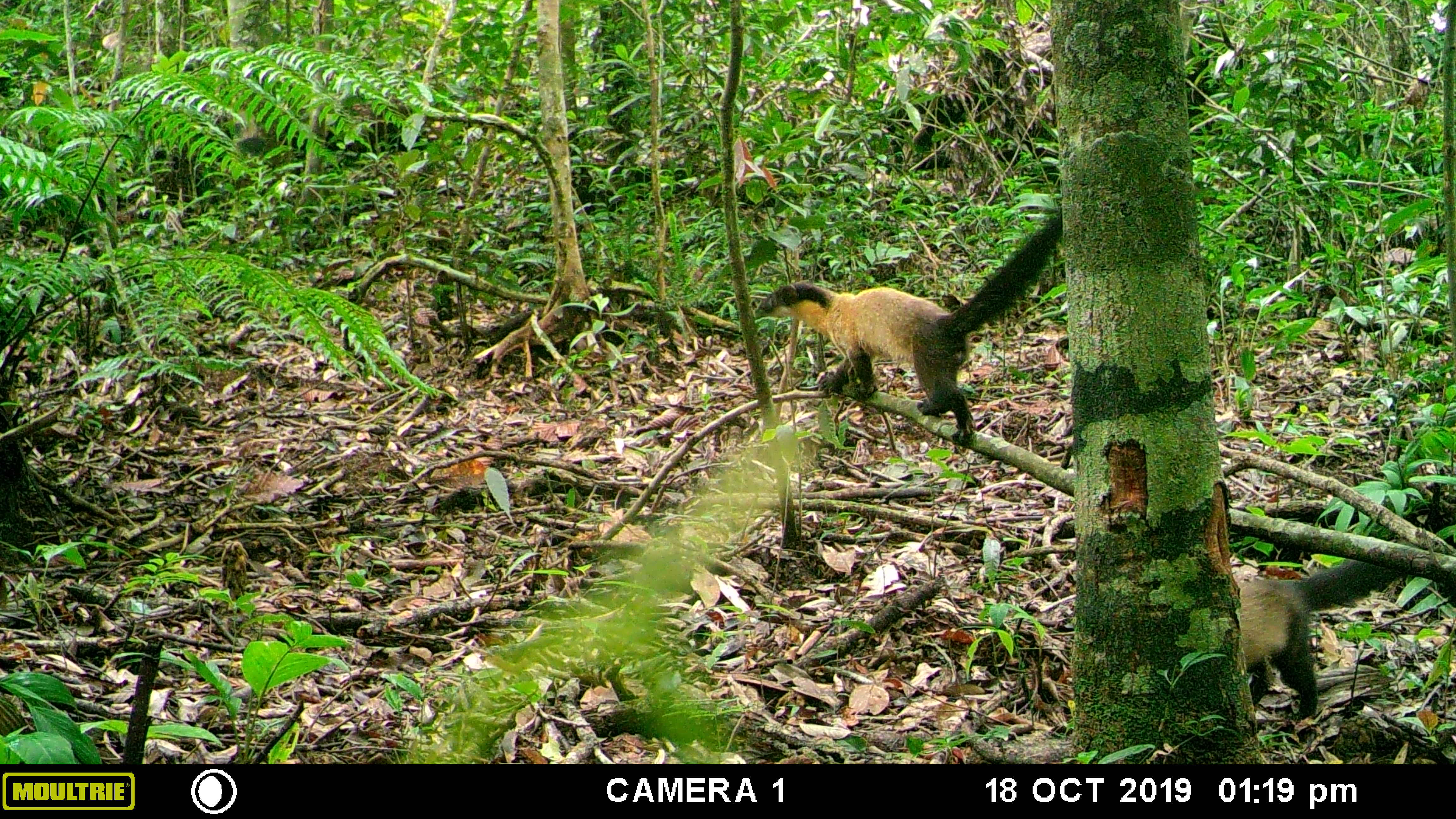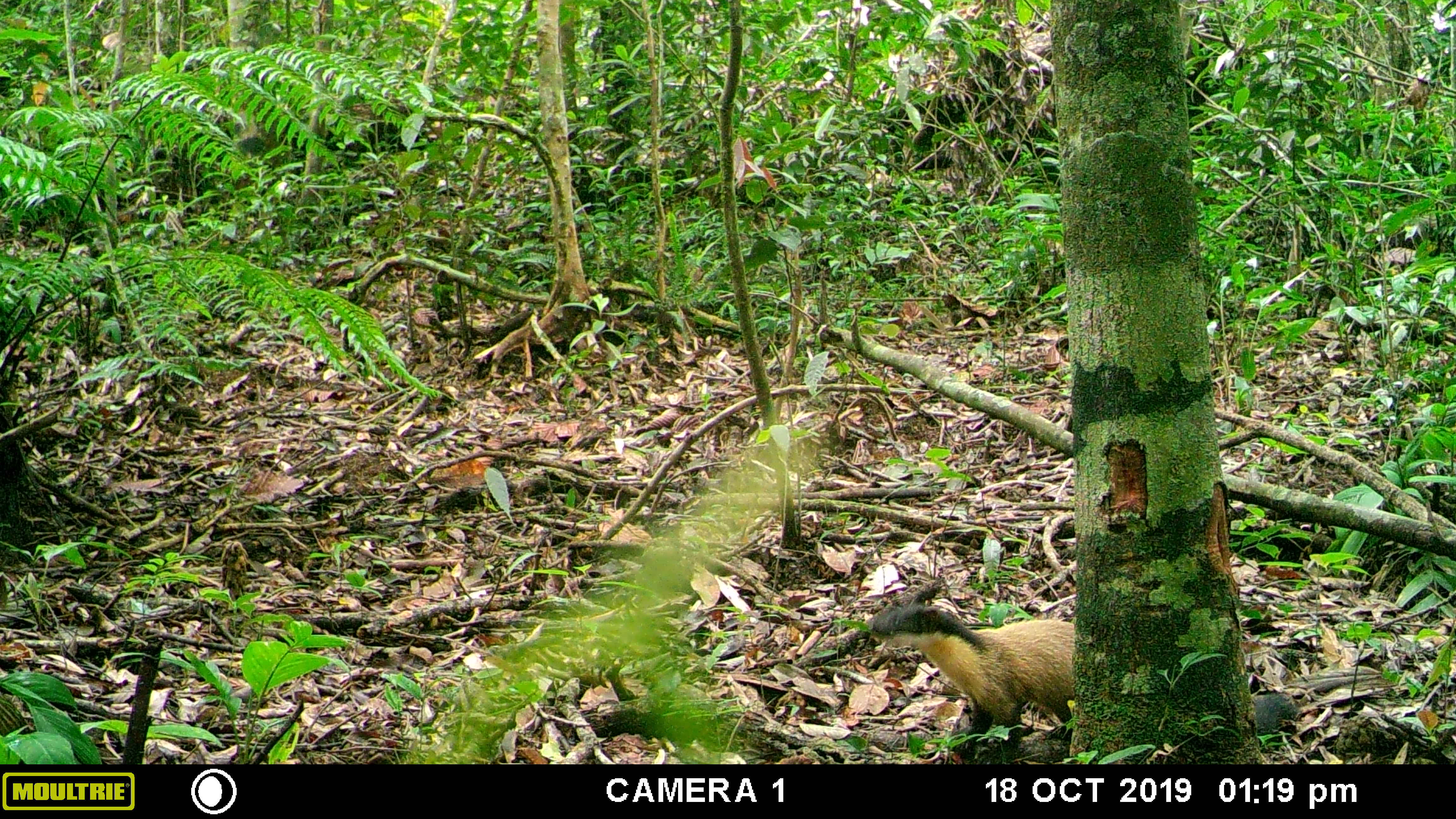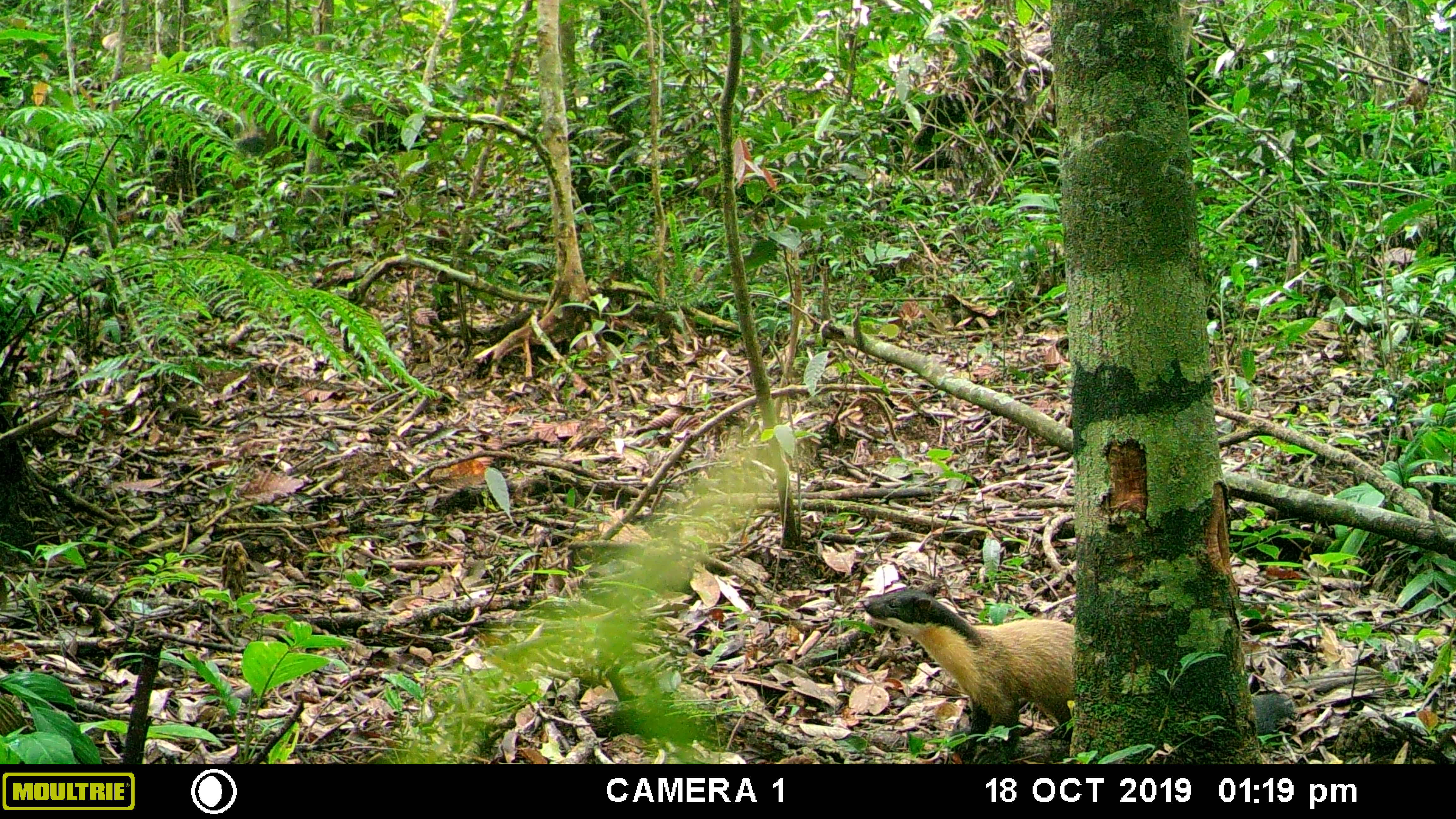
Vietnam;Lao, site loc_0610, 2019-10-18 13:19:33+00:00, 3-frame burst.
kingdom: Animalia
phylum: Chordata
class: Mammalia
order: Carnivora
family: Mustelidae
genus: Martes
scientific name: Martes flavigula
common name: yellow-throated marten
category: yellow throated marten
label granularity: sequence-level